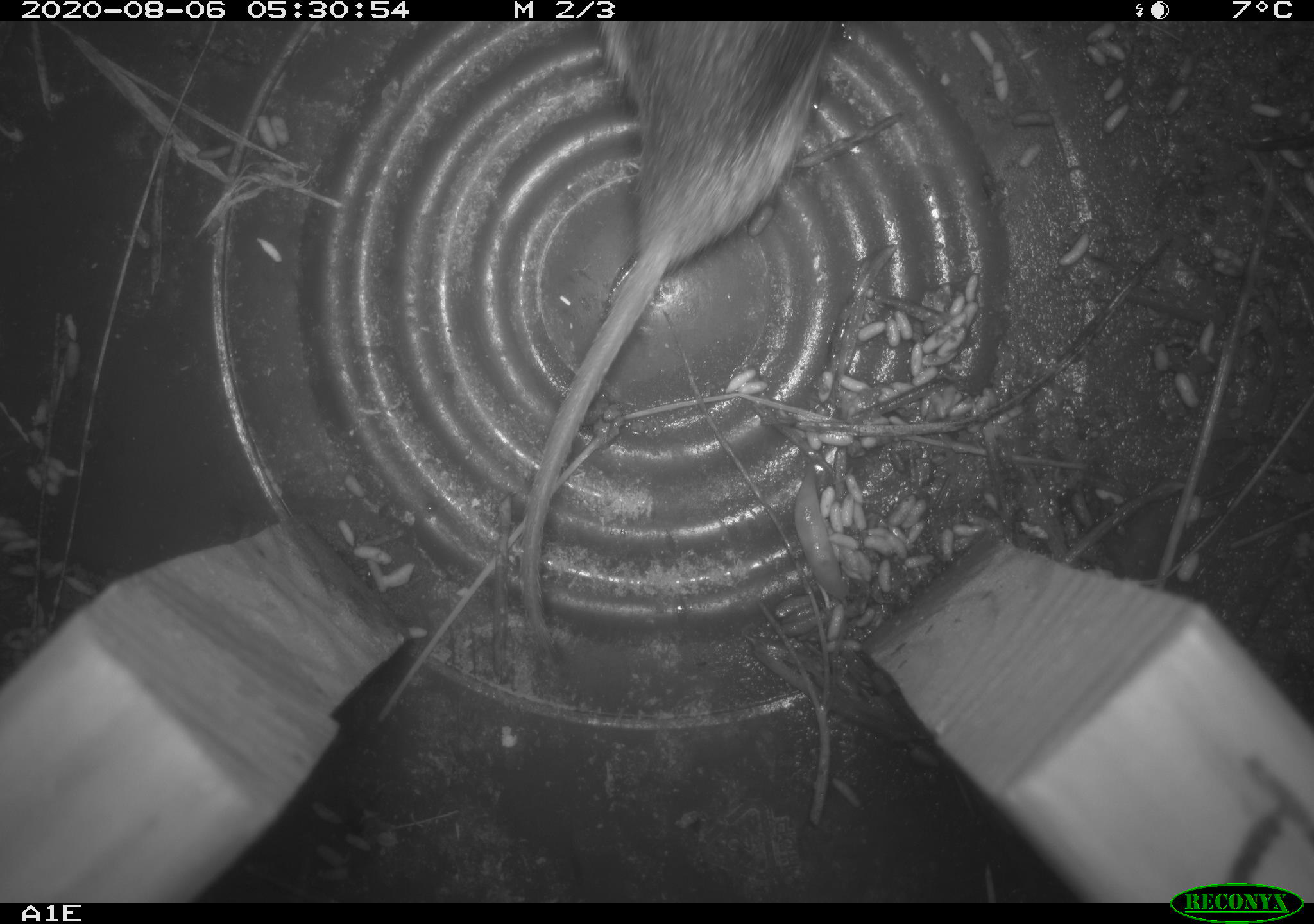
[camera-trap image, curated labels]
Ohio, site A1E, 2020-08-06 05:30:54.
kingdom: Animalia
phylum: Chordata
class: Mammalia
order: Rodentia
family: Cricetidae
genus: Microtus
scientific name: Microtus pennsylvanicus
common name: meadow vole